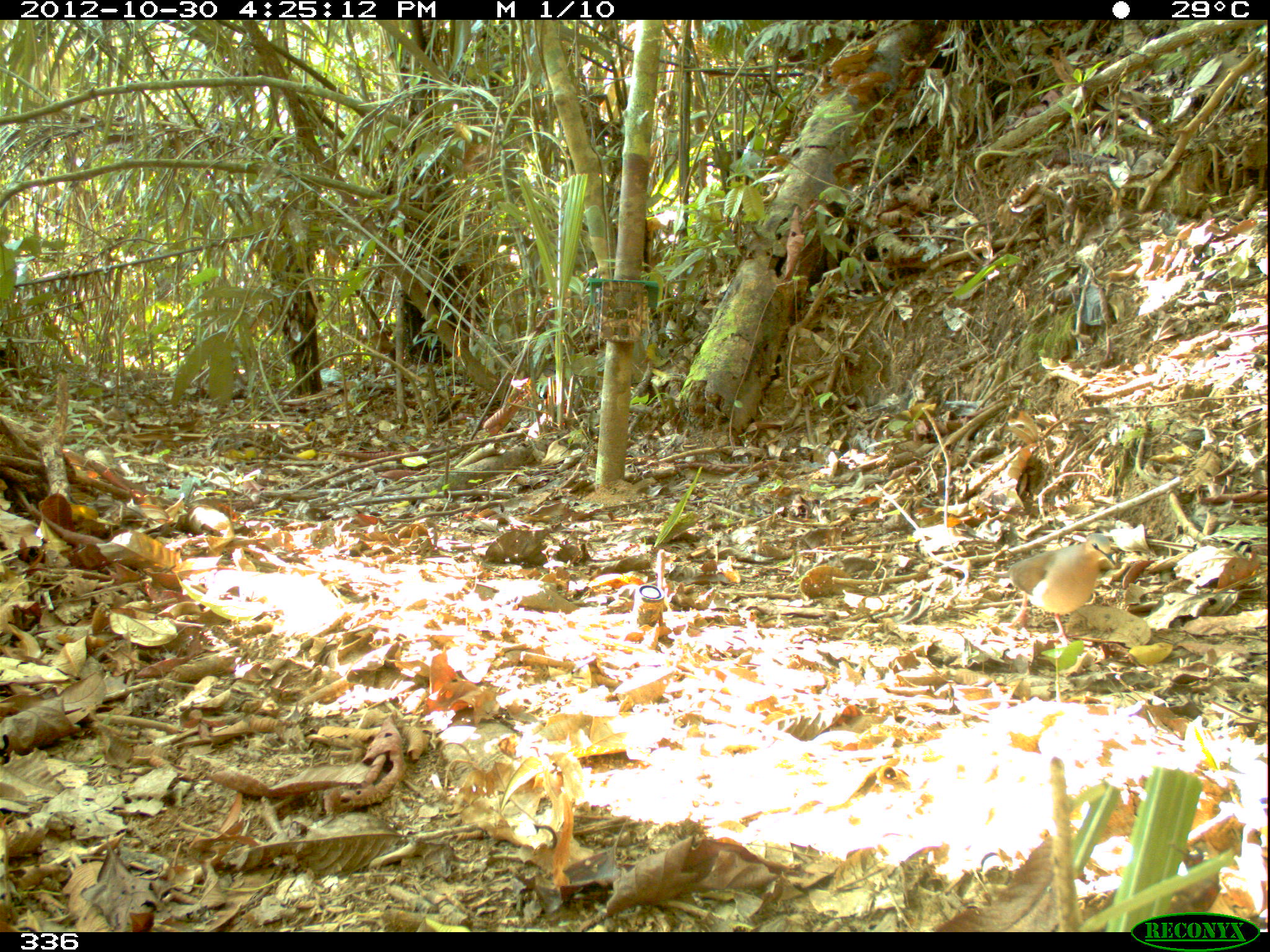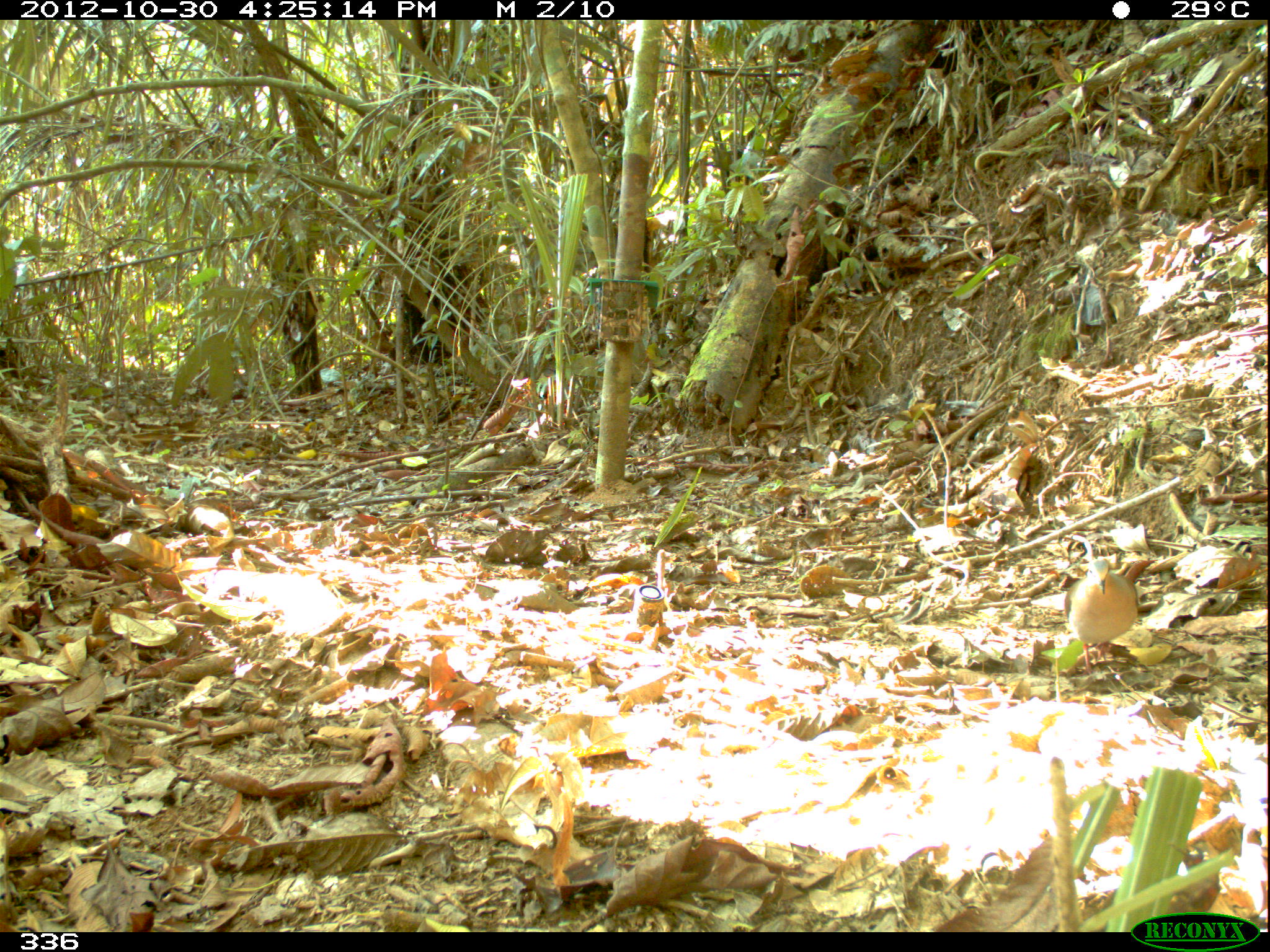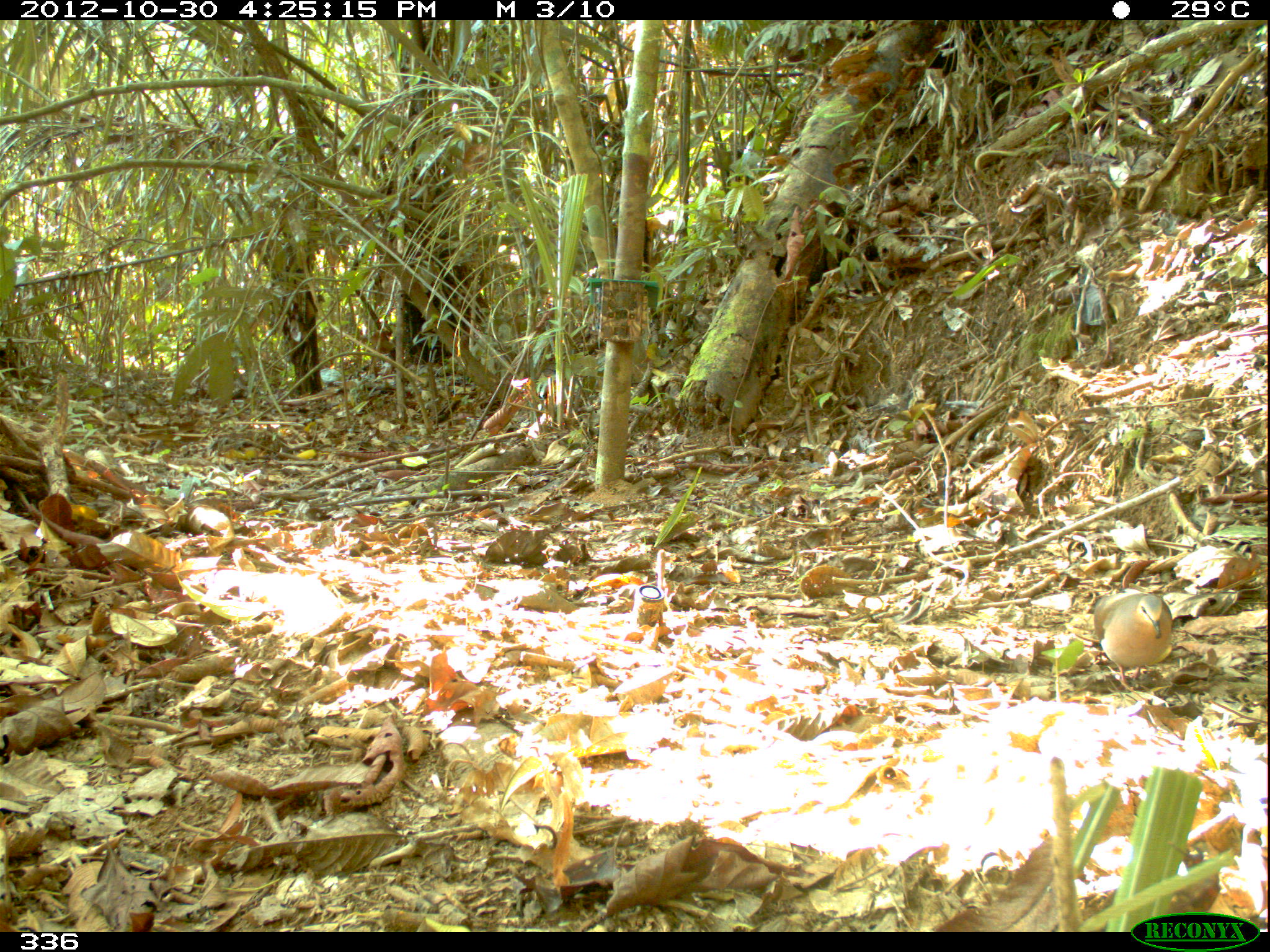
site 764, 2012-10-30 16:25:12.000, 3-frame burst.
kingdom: Animalia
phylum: Chordata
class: Aves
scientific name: Aves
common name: bird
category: unknown bird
Unknown bird (bird) (Aves).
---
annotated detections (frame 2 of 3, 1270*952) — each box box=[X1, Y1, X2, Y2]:
unknown bird: box=[1062, 558, 1138, 672]